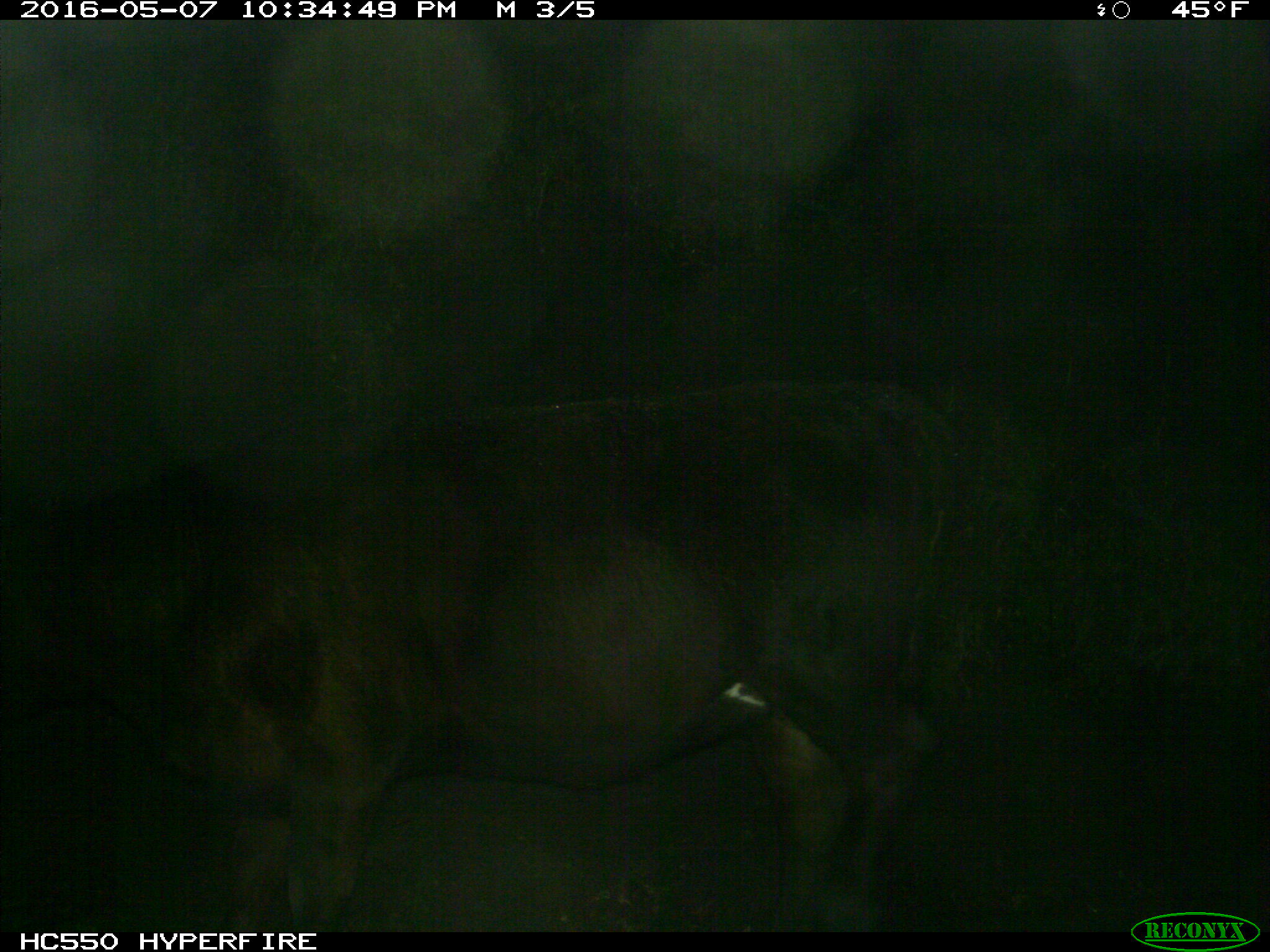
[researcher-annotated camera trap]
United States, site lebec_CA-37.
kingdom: Animalia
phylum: Chordata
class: Mammalia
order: Artiodactyla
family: Bovidae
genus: Bos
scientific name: Bos taurus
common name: domestic cow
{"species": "Bos taurus (domestic cow)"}